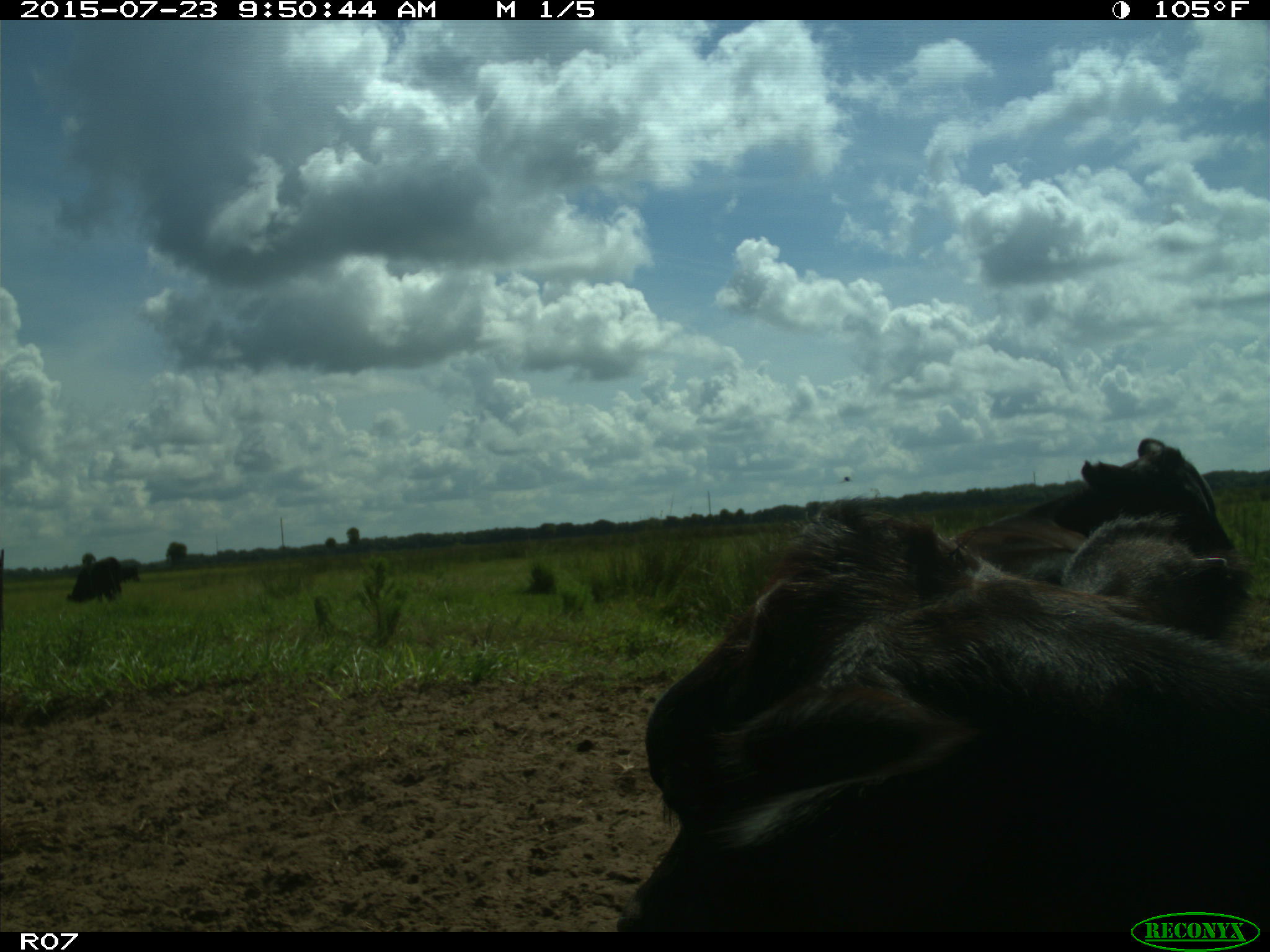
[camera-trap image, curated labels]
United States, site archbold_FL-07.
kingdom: Animalia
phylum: Chordata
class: Mammalia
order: Artiodactyla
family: Bovidae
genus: Bos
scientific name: Bos taurus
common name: domestic cow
Bos taurus (domestic cow).